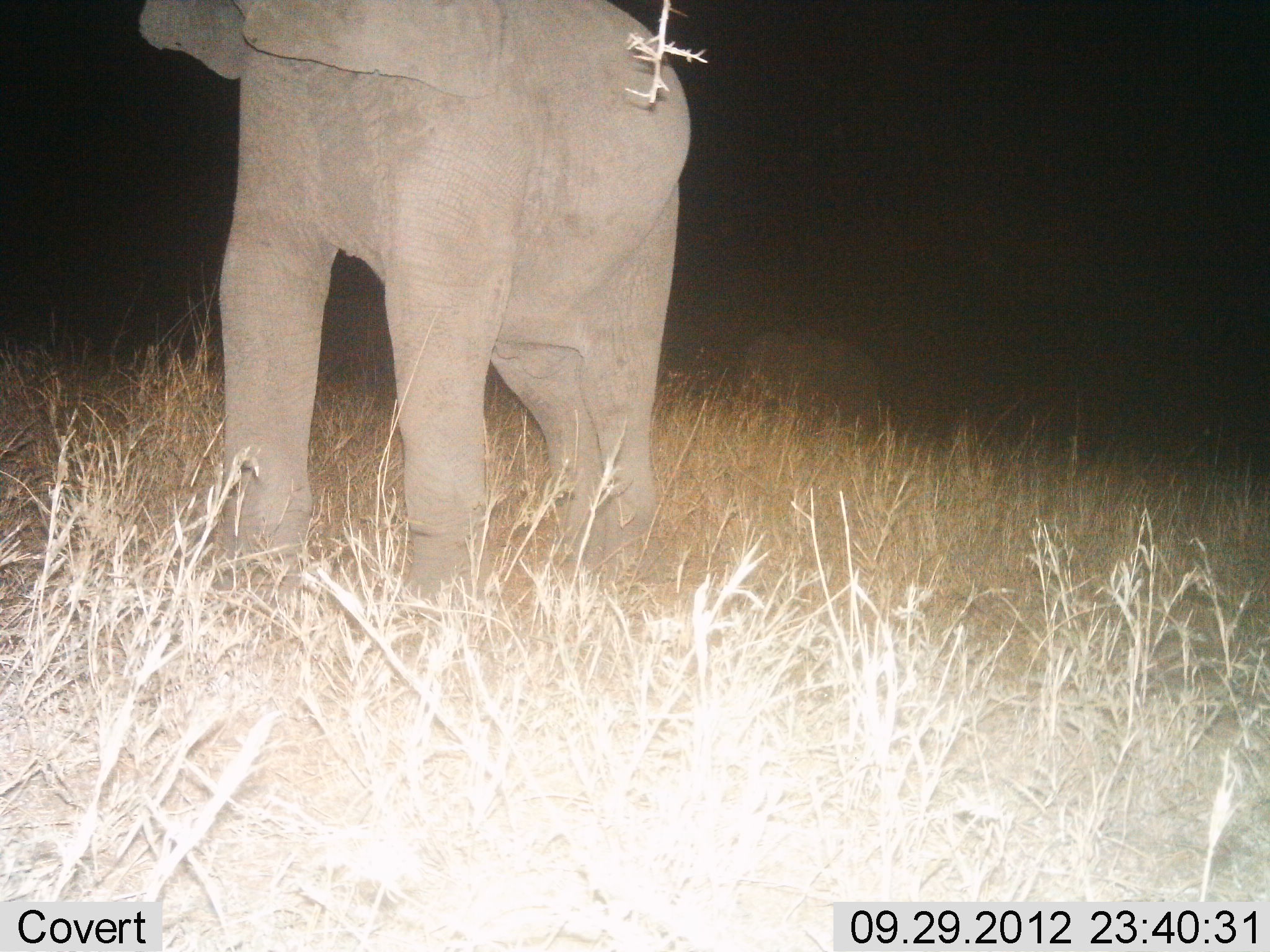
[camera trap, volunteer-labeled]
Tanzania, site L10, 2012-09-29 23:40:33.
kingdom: Animalia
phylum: Chordata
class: Mammalia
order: Proboscidea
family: Elephantidae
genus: Loxodonta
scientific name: Loxodonta africana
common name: african bush elephant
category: elephant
Elephant (african bush elephant) (Loxodonta africana), count 1. Behavior (volunteer vote fractions): standing 90%, resting 0%, moving 10%, interacting 0%. Young present (vote fraction): 10%. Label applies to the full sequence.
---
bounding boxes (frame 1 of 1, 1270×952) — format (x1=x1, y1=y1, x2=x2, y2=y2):
animal: (x1=133, y1=2, x2=702, y2=617)